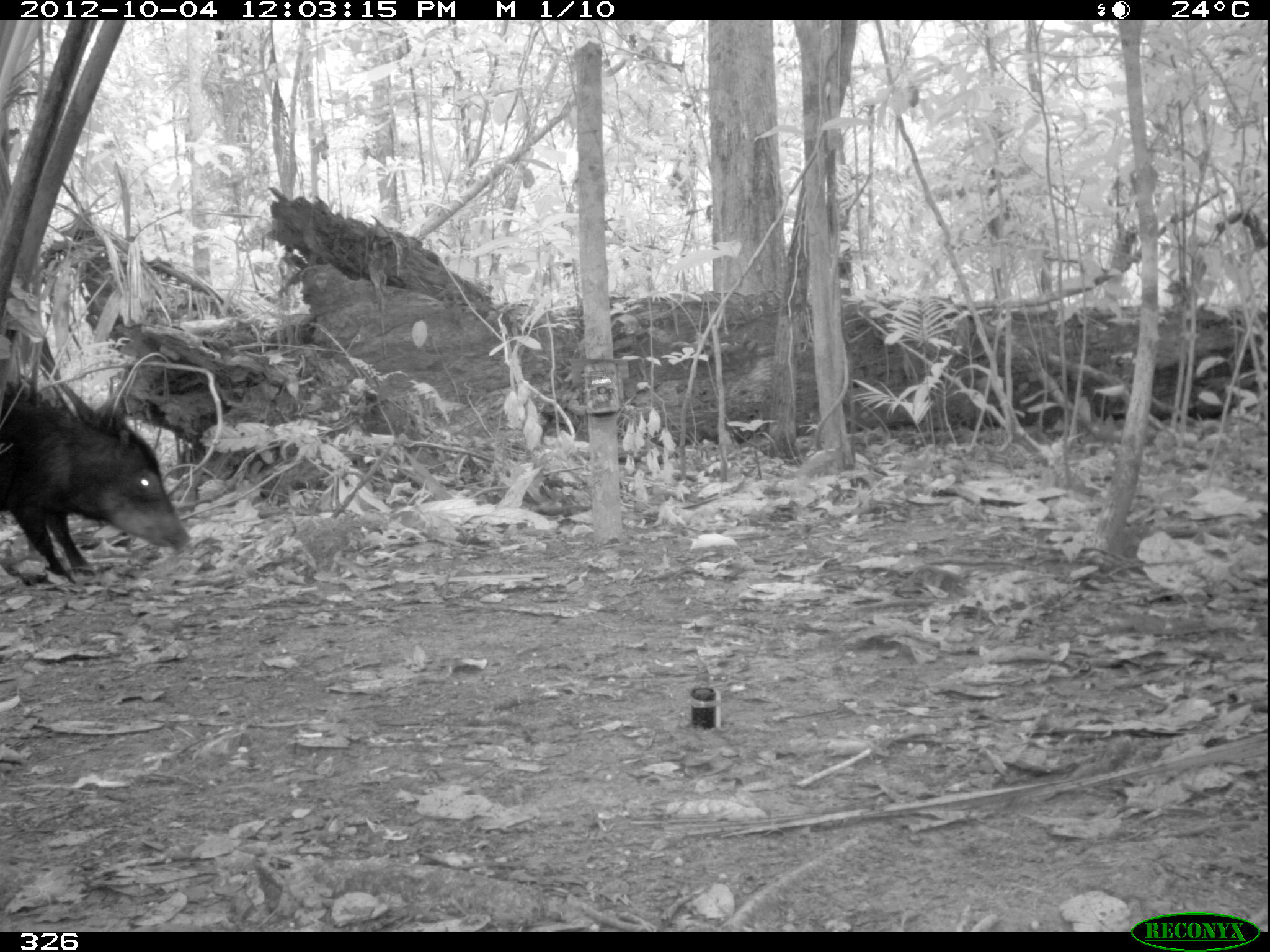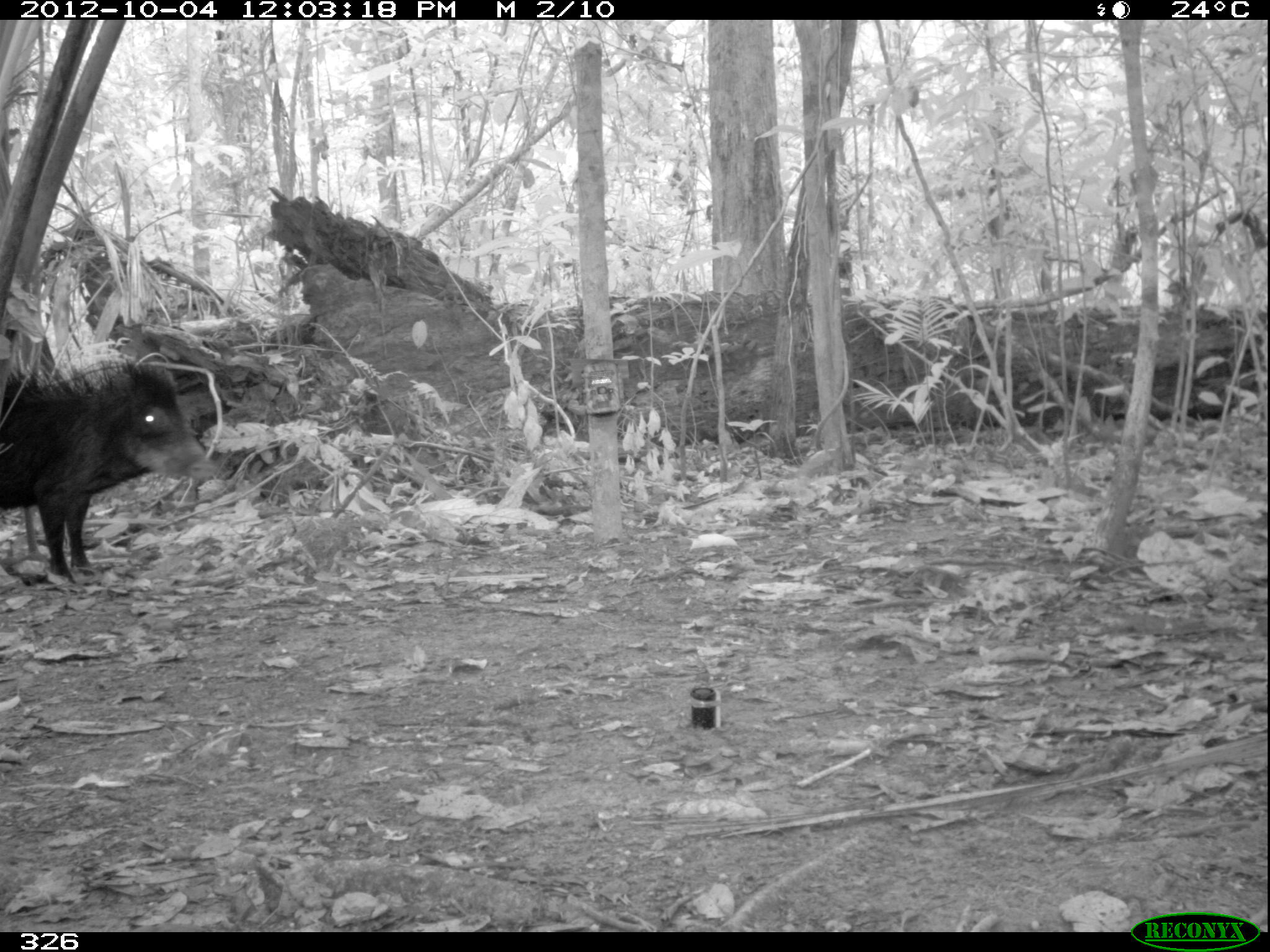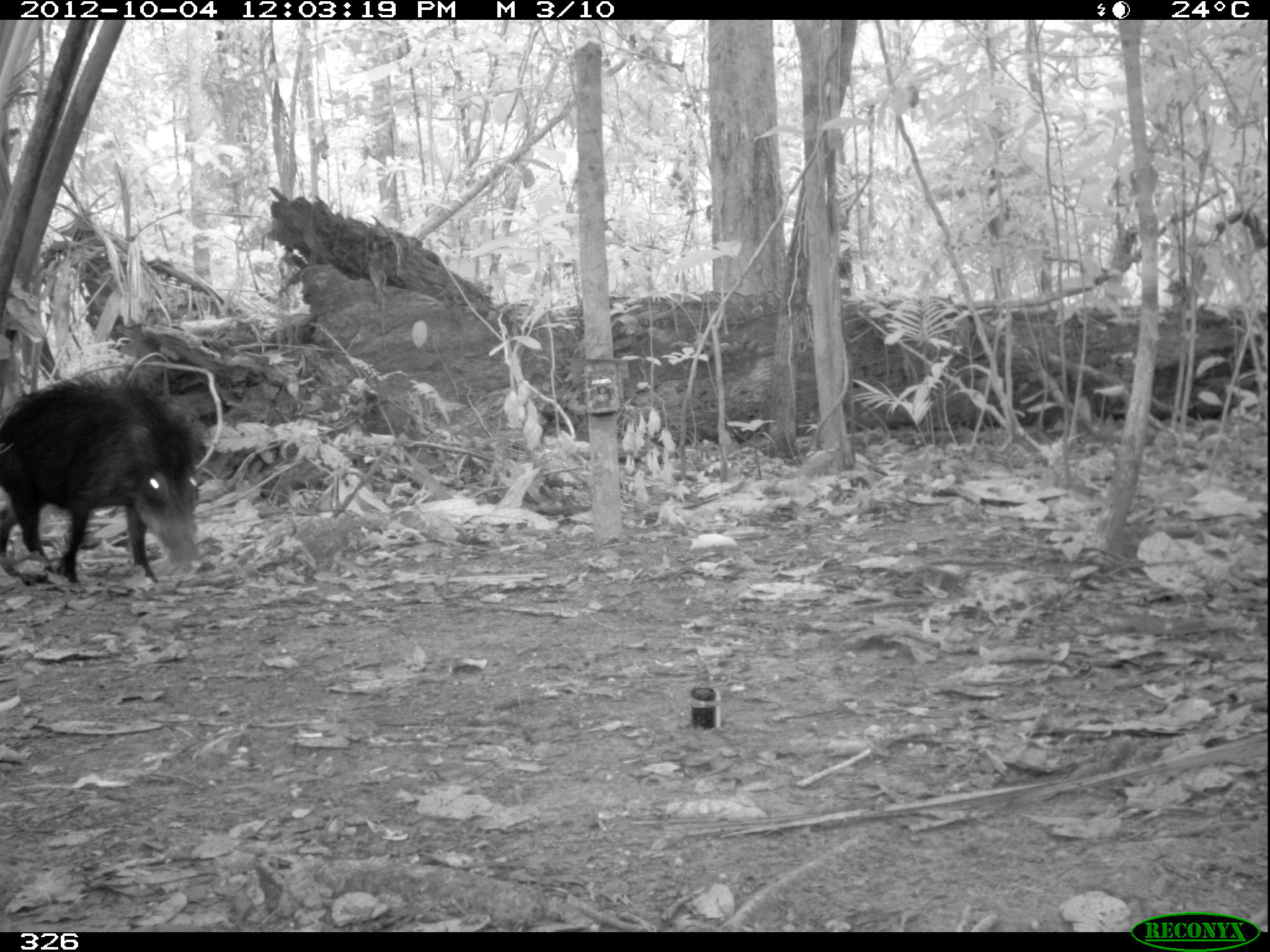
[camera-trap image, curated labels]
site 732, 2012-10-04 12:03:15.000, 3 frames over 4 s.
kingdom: Animalia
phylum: Chordata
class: Mammalia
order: Artiodactyla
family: Tayassuidae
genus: Tayassu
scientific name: Tayassu pecari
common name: white-lipped peccary